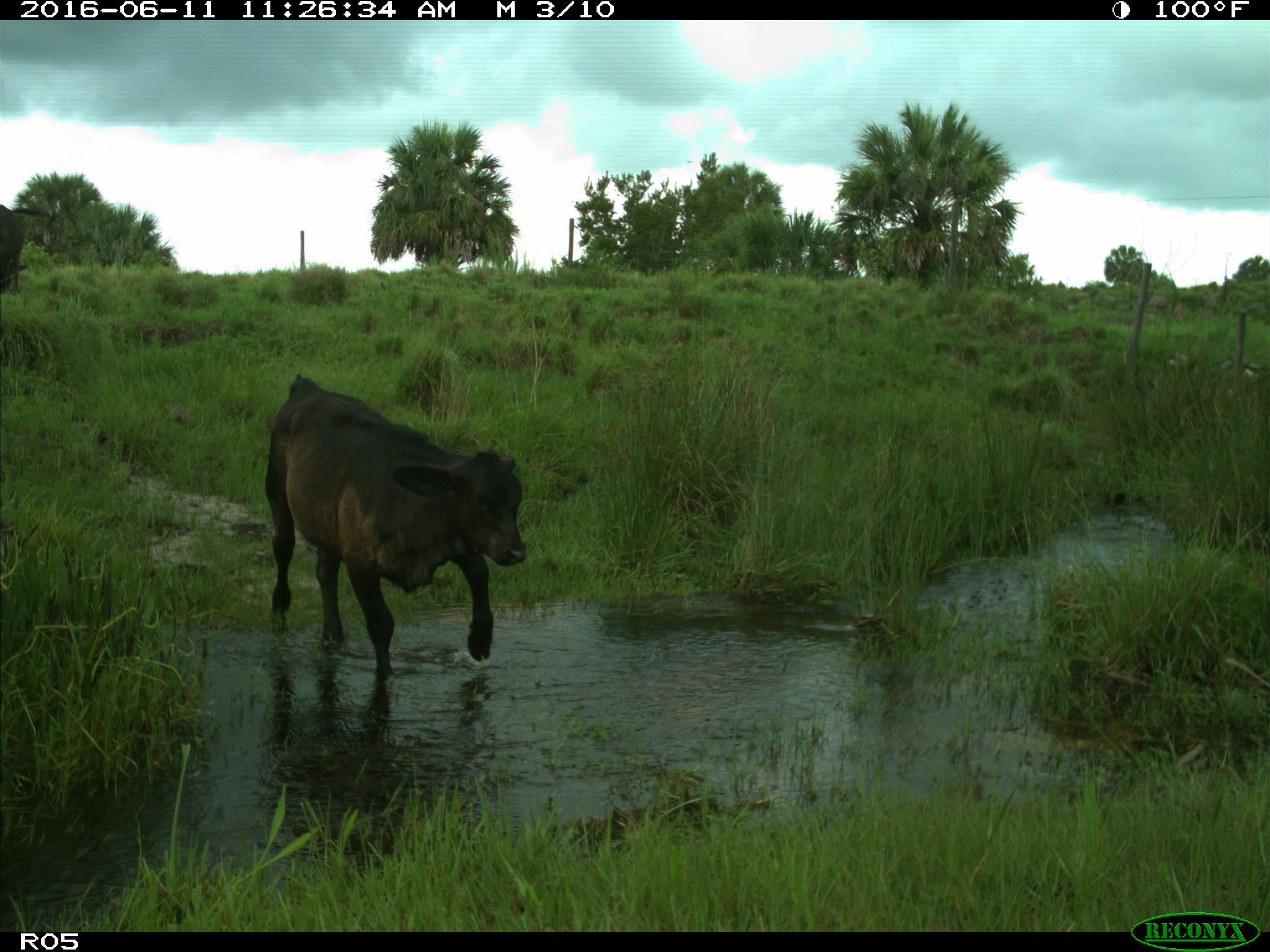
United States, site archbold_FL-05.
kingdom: Animalia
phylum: Chordata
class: Mammalia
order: Artiodactyla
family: Bovidae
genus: Bos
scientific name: Bos taurus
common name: domestic cow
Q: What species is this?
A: Bos taurus (domestic cow).